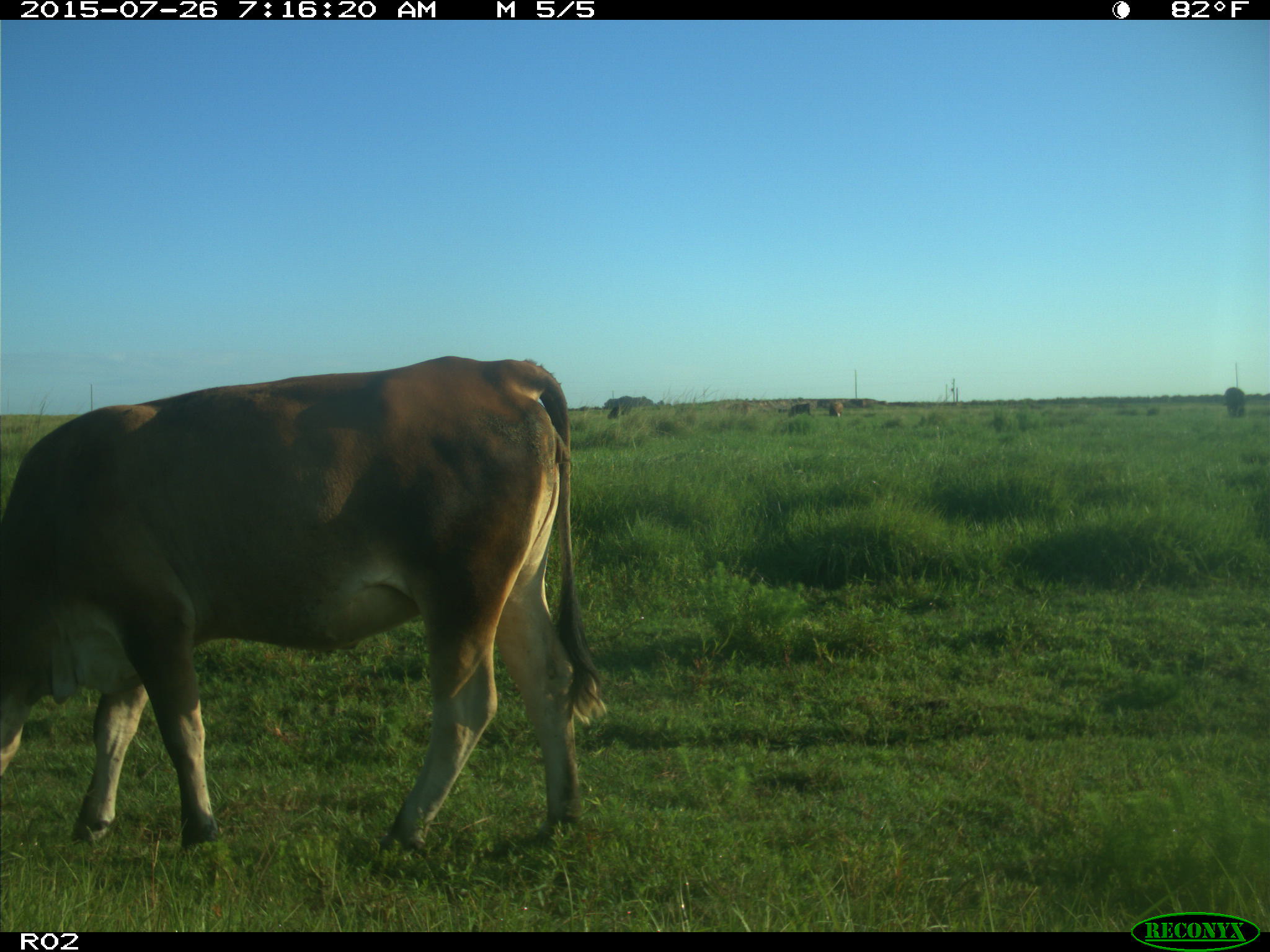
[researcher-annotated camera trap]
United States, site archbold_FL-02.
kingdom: Animalia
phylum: Chordata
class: Mammalia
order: Artiodactyla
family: Bovidae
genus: Bos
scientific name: Bos taurus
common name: domestic cow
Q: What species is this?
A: Bos taurus (domestic cow).